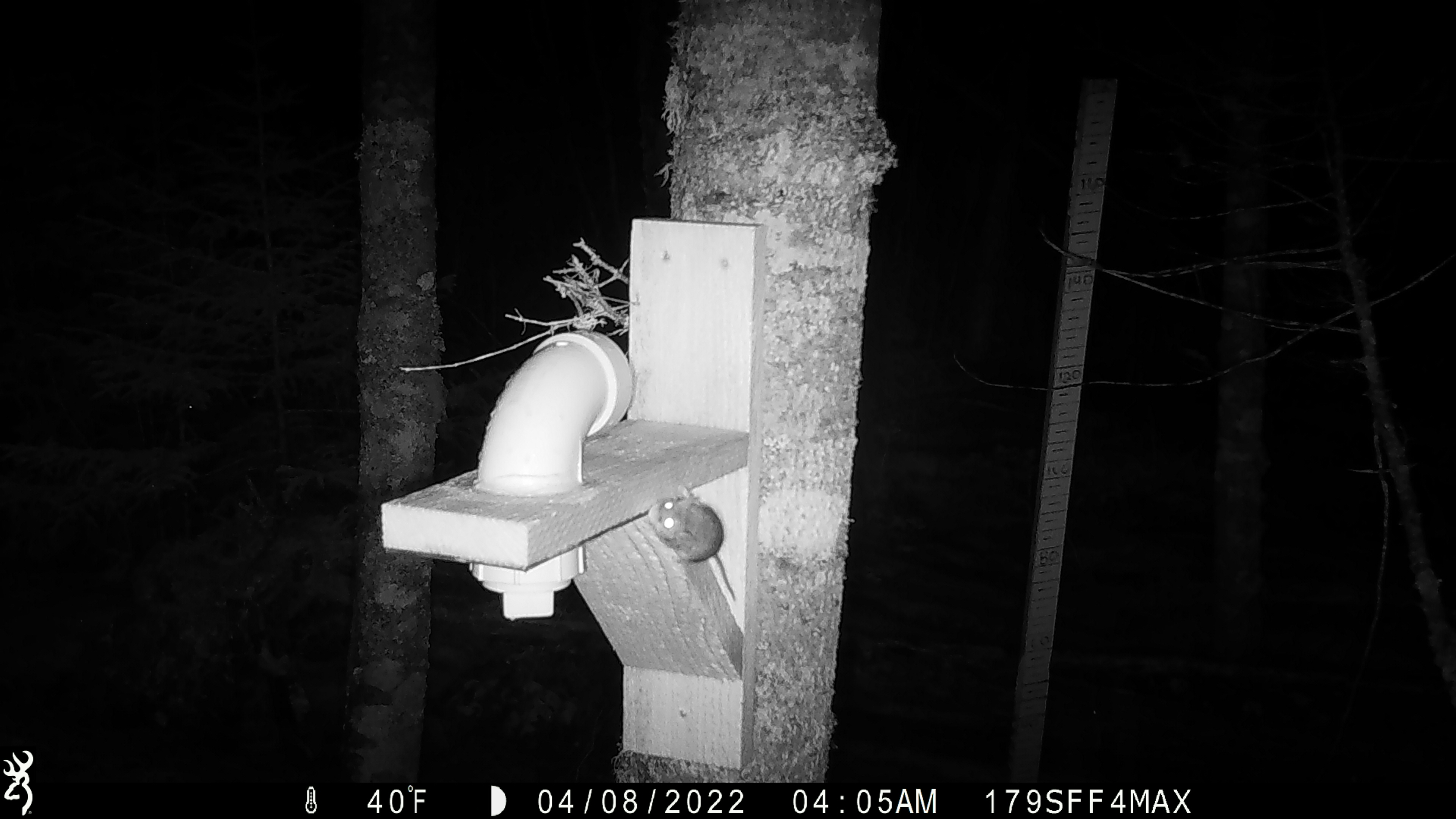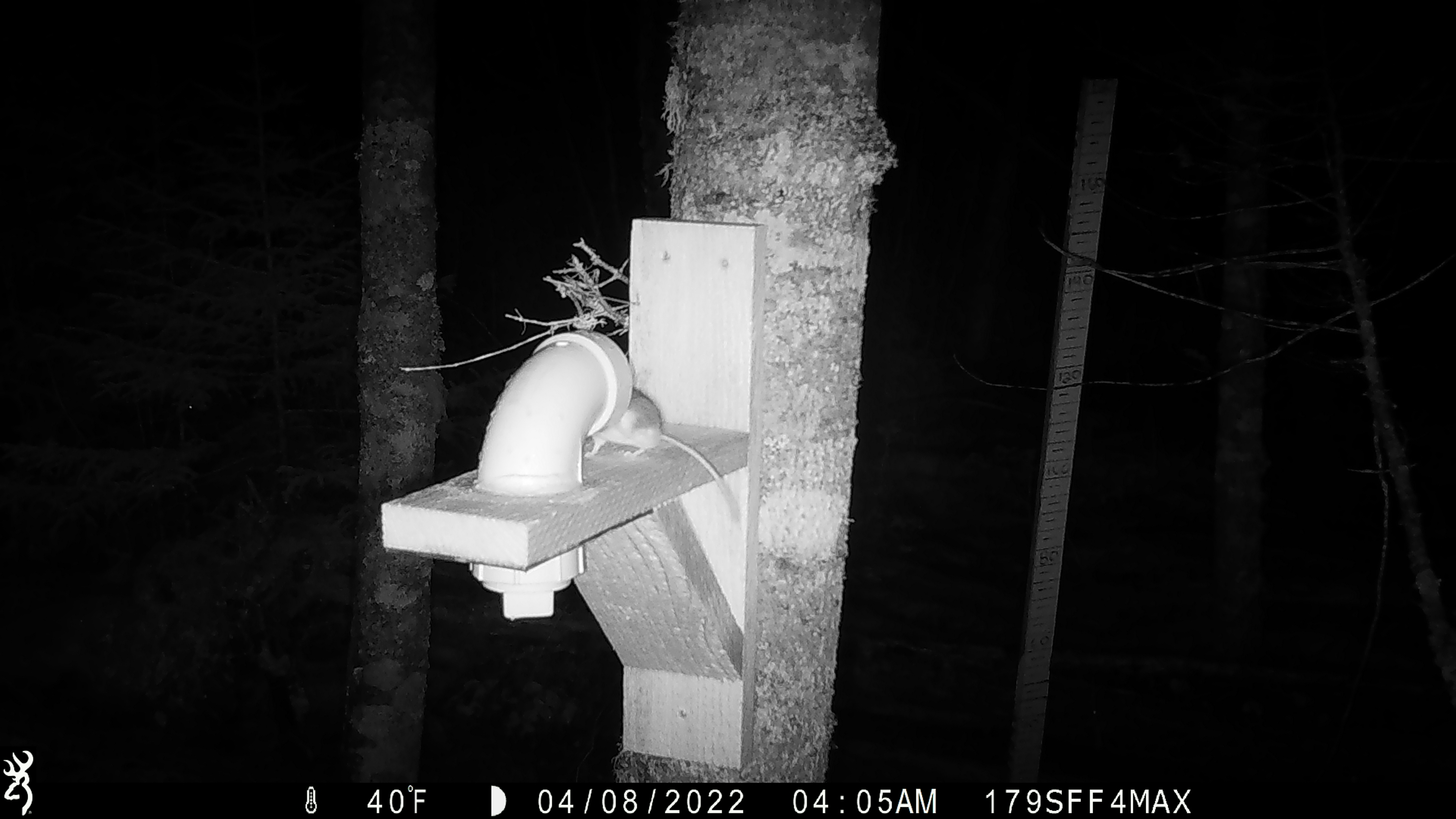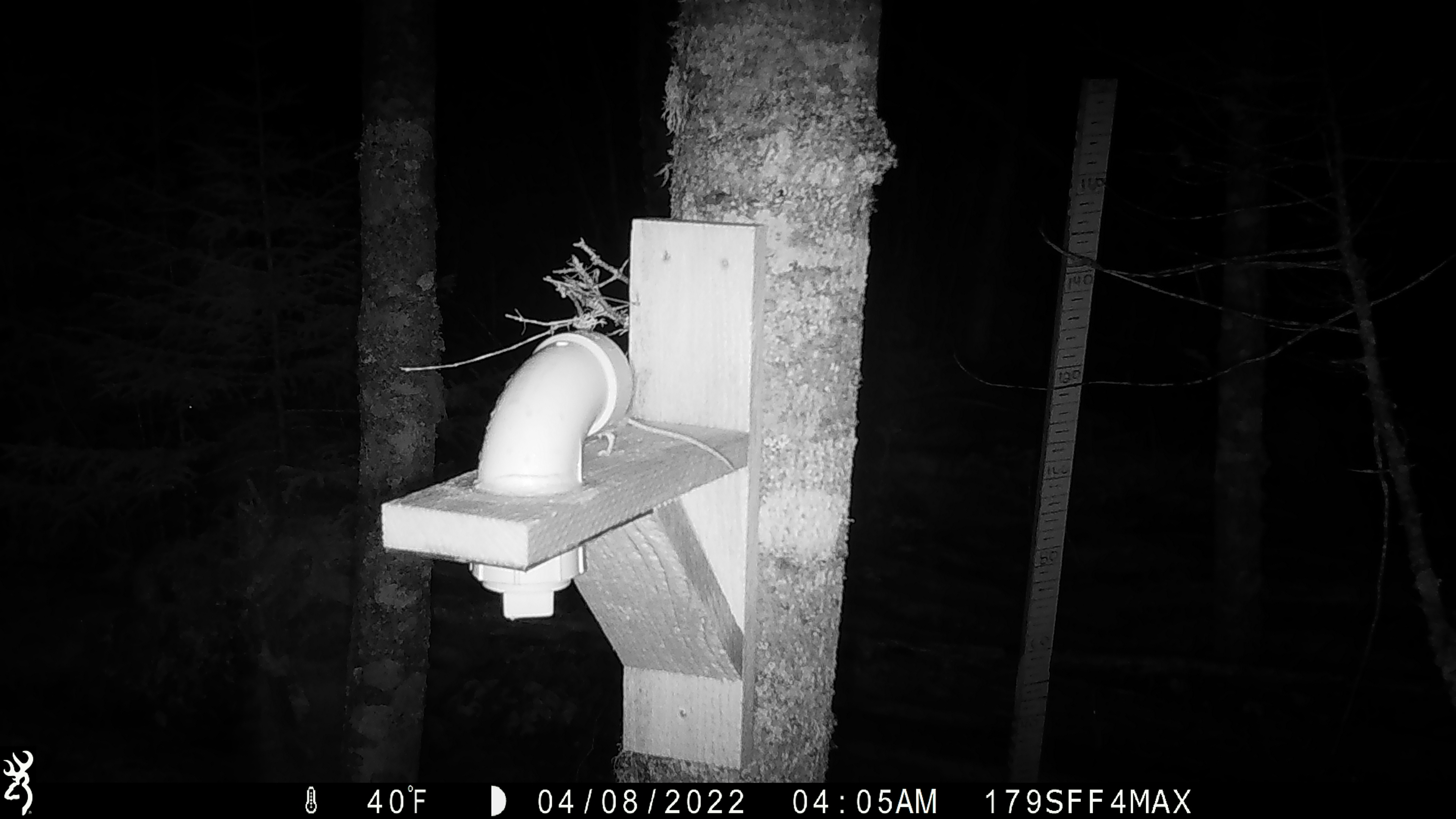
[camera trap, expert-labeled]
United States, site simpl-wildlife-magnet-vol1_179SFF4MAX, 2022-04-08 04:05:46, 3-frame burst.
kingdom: Animalia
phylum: Chordata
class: Mammalia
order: Rodentia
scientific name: Rodentia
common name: mouse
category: mouse sp.